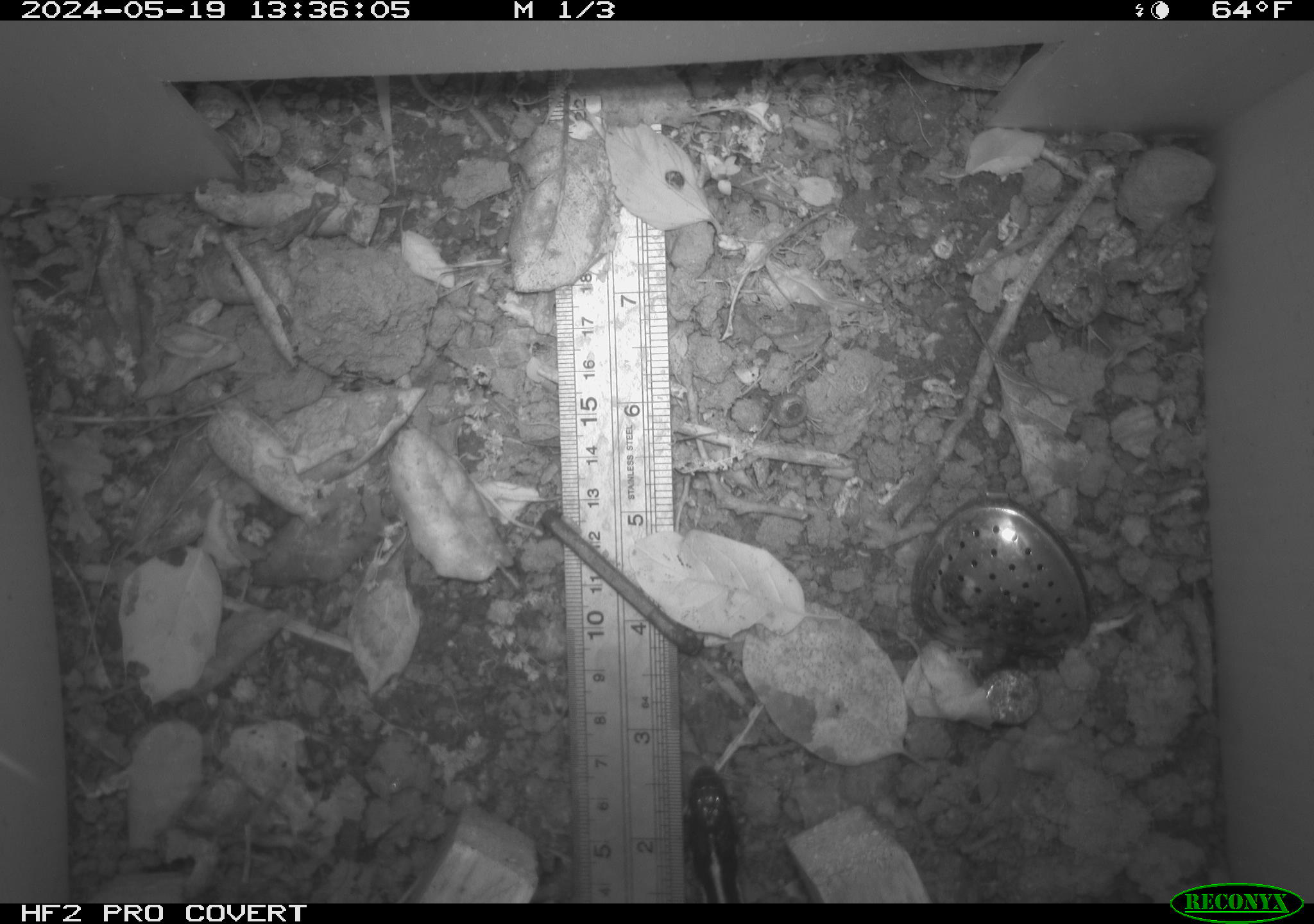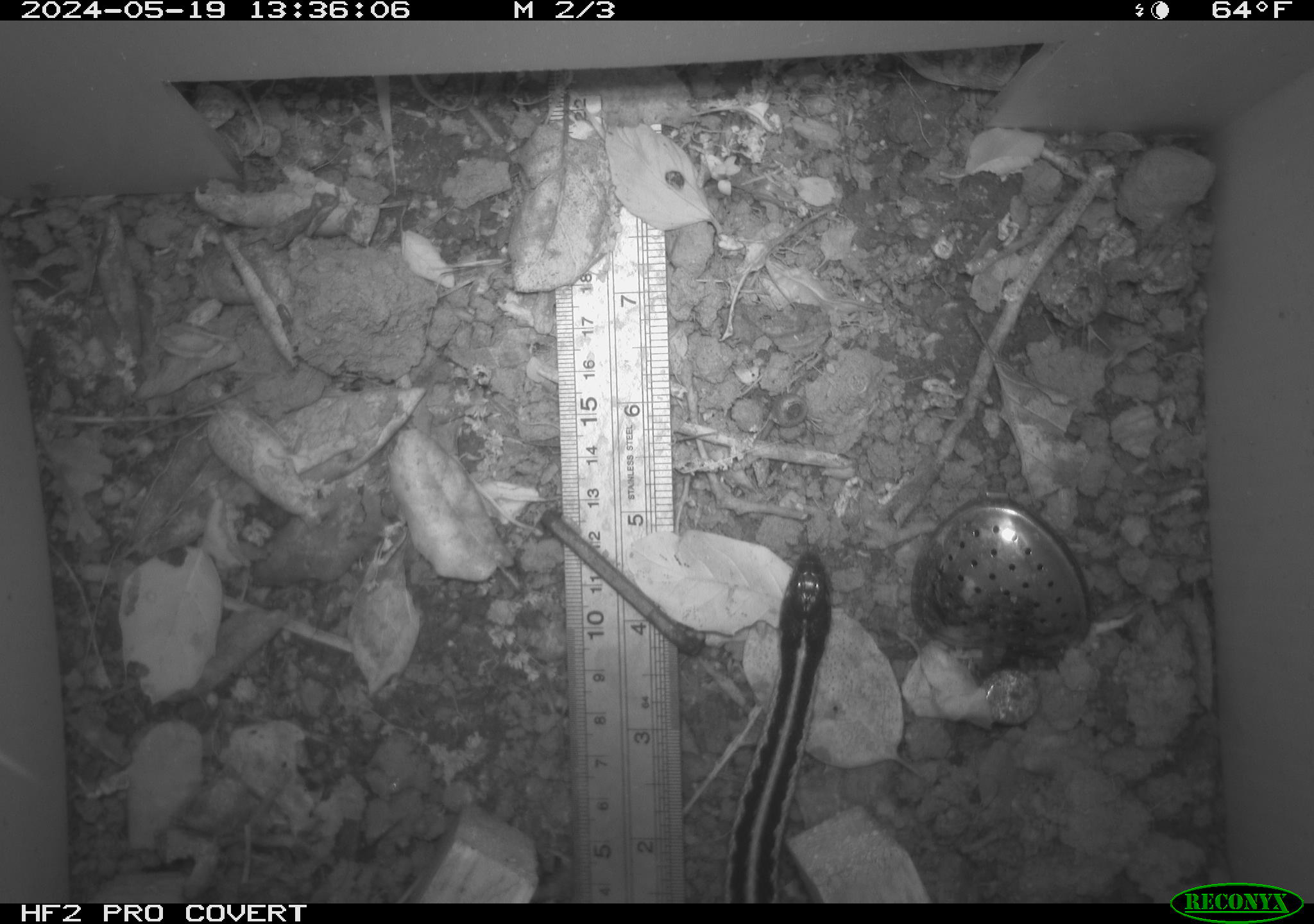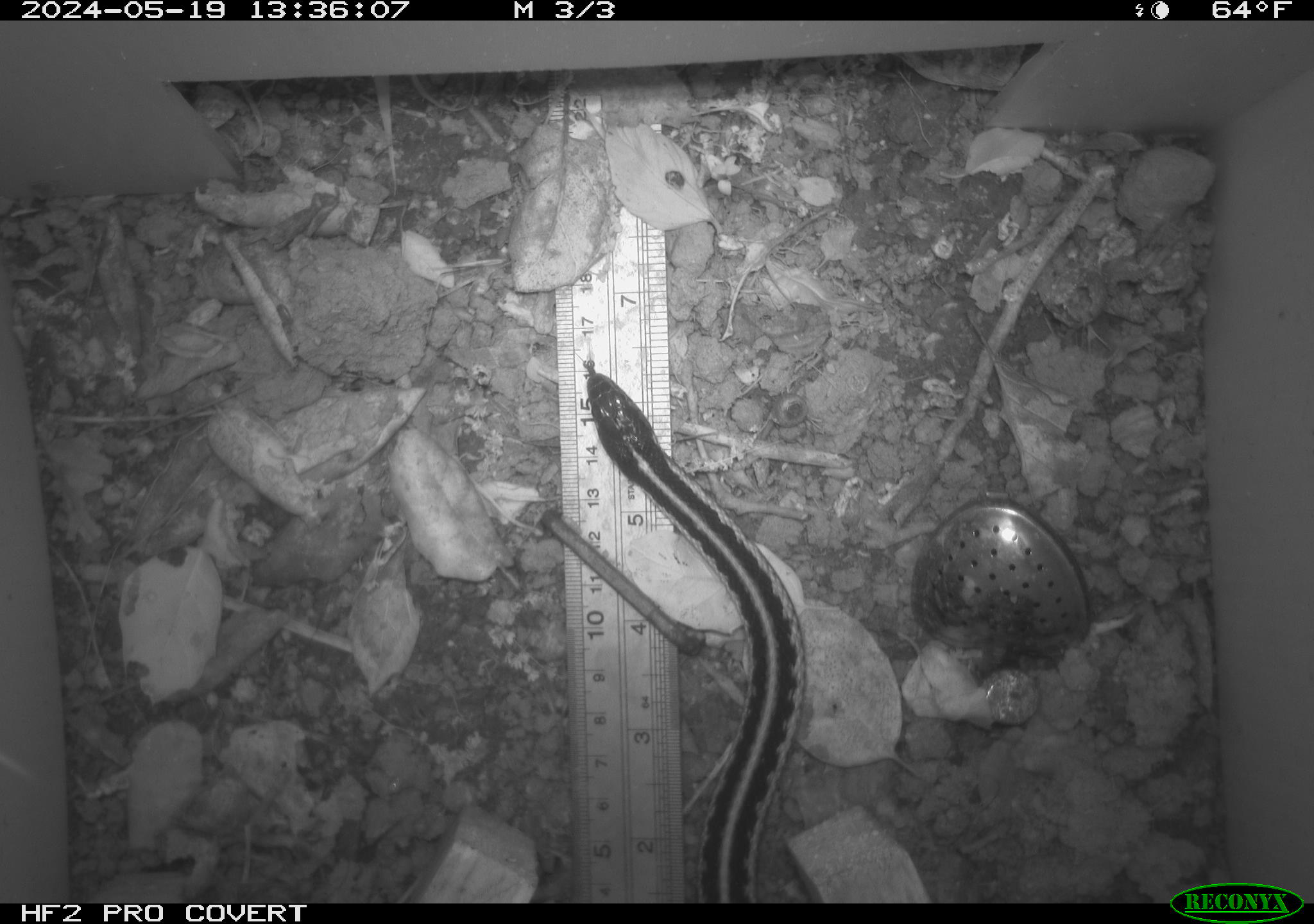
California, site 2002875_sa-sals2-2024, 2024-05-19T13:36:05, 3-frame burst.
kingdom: Animalia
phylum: Chordata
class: Reptilia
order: Squamata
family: Colubridae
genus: Thamnophis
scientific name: Thamnophis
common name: american gartersnakes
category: thamnophis species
Thamnophis species (american gartersnakes) (Thamnophis).